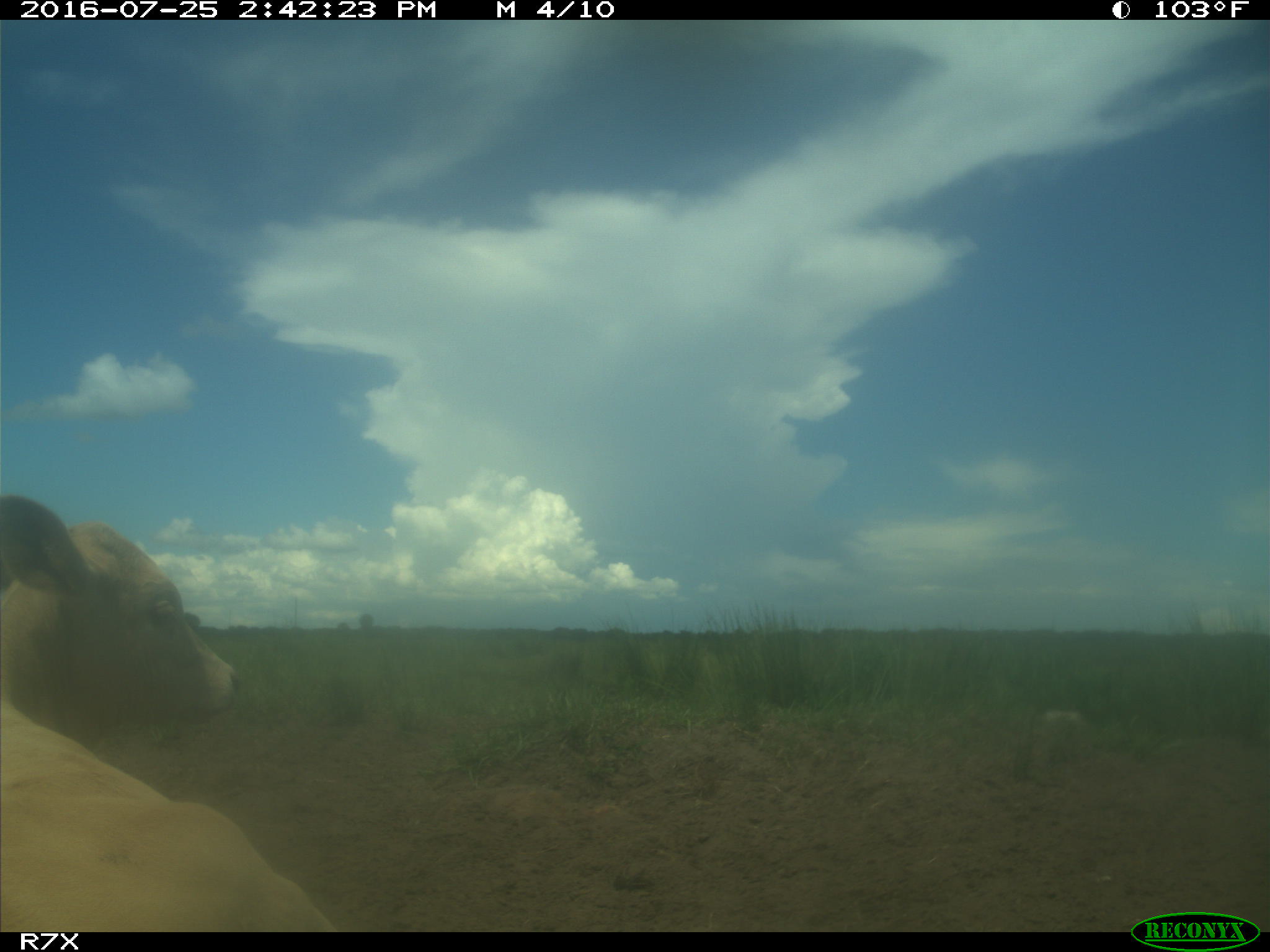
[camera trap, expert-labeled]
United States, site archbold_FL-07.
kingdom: Animalia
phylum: Chordata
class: Mammalia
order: Artiodactyla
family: Bovidae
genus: Bos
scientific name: Bos taurus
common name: domestic cow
Bos taurus (domestic cow).